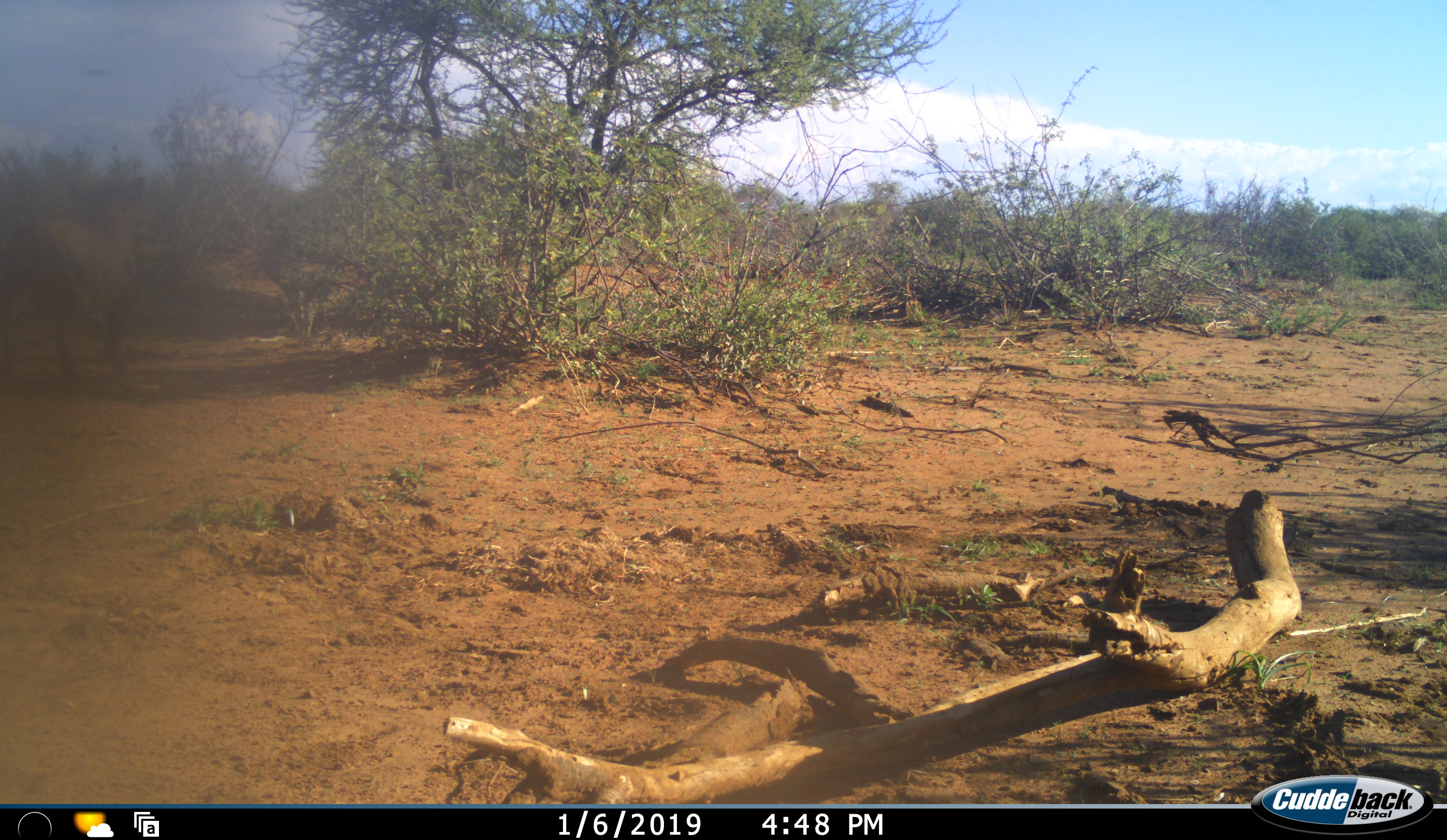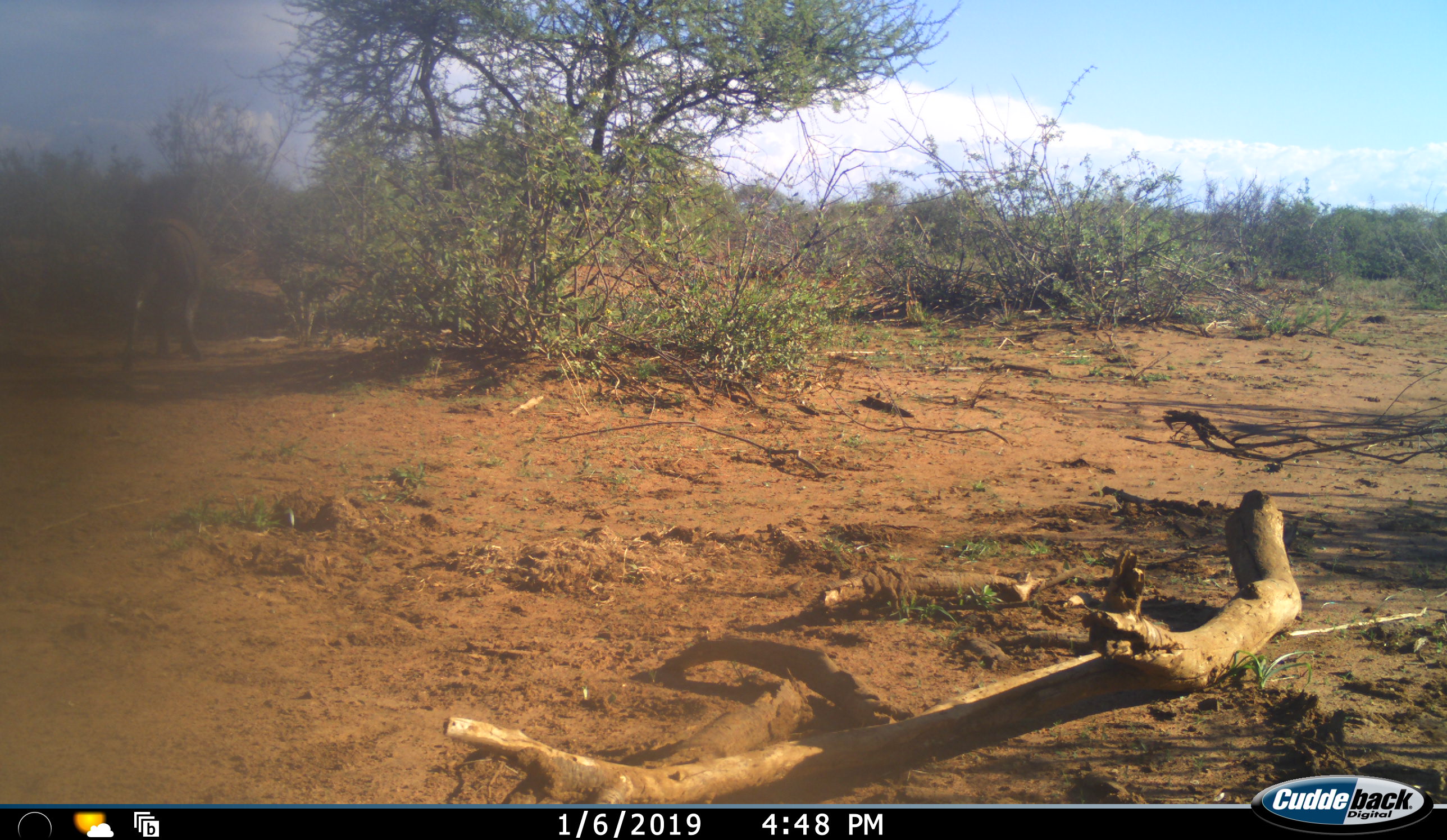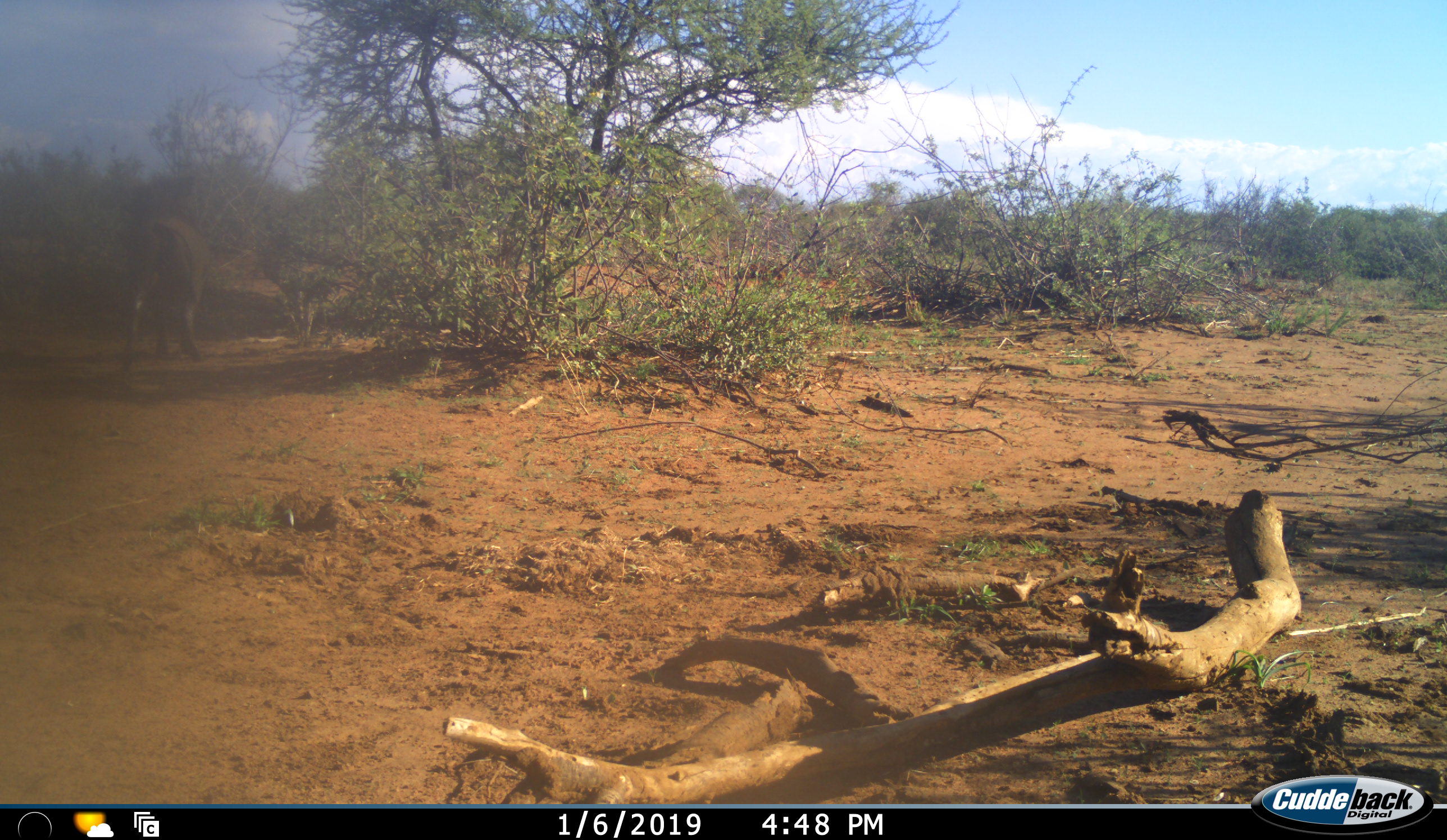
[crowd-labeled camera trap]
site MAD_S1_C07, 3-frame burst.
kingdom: Animalia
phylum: Chordata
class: Mammalia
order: Artiodactyla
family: Bovidae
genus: Kobus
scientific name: Kobus ellipsiprymnus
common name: waterbuck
Waterbuck (Kobus ellipsiprymnus), count 1. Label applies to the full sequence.